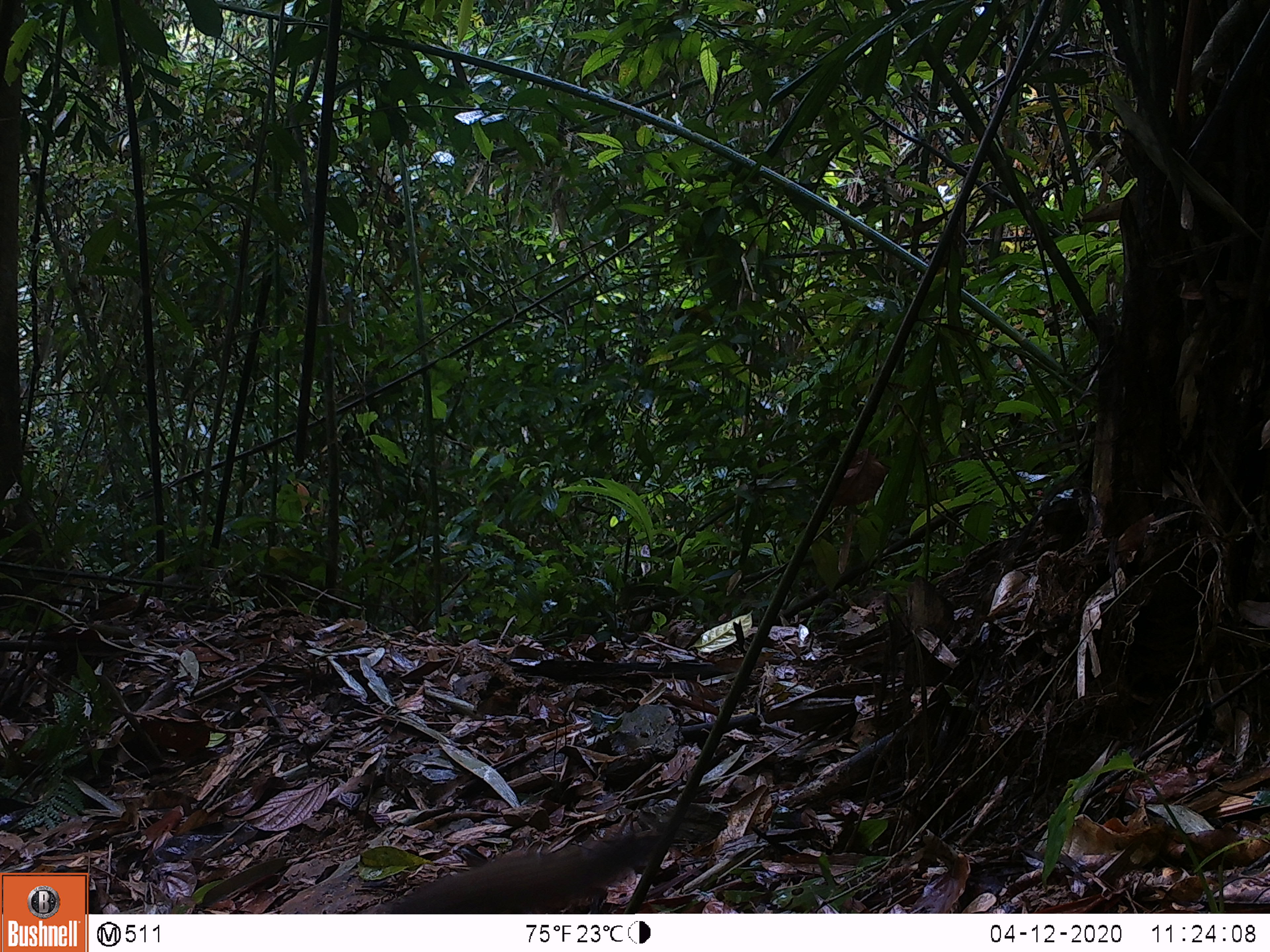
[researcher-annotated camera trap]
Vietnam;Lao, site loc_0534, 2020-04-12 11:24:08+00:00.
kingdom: Animalia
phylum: Chordata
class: Mammalia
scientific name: Mammalia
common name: mammal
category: unidentified small mammal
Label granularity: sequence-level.